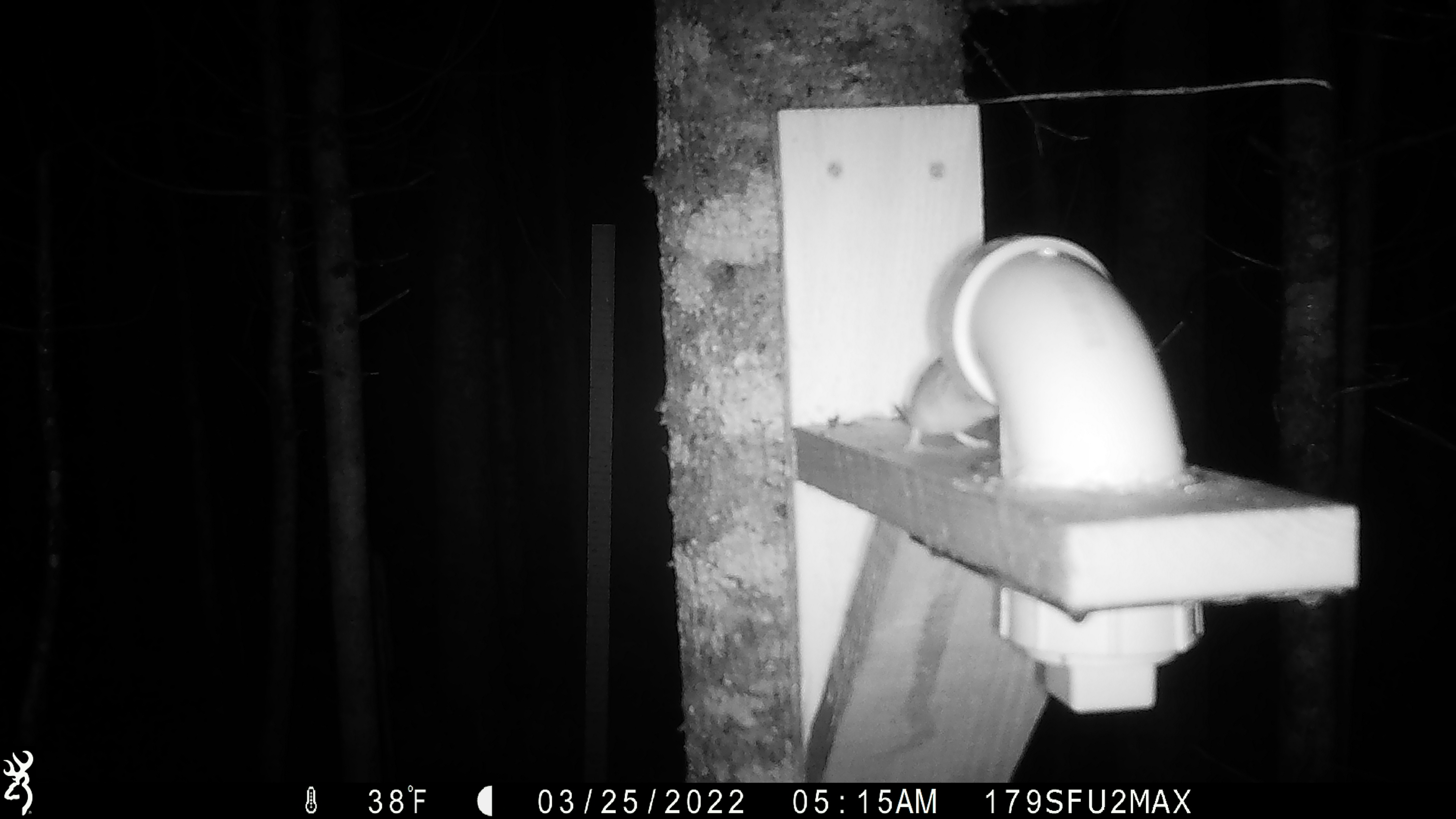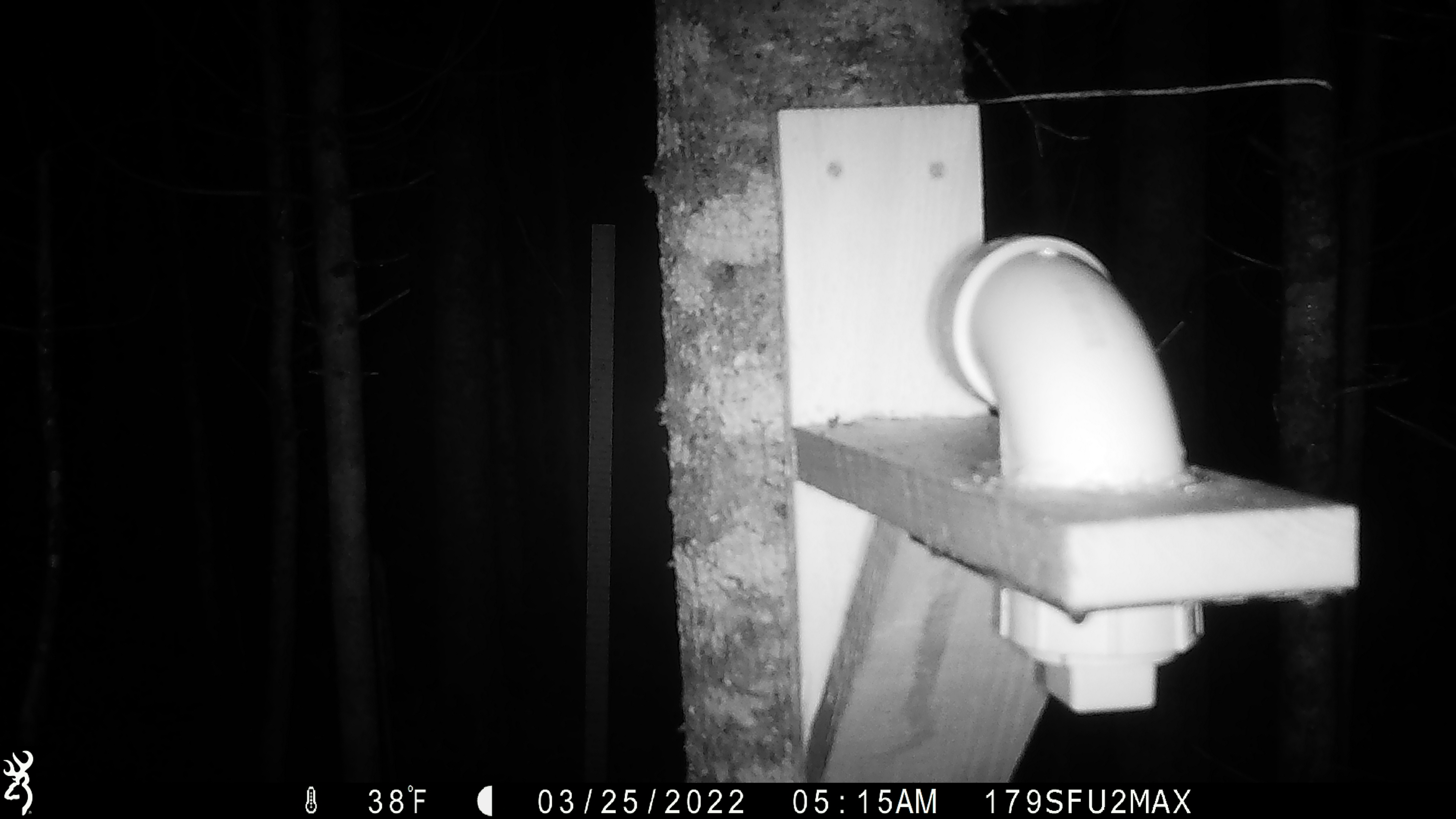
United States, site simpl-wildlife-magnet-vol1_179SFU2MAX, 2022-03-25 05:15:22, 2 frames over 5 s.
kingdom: Animalia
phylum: Chordata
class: Mammalia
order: Rodentia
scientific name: Rodentia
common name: mouse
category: mouse sp.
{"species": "mouse sp. (mouse) (Rodentia)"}